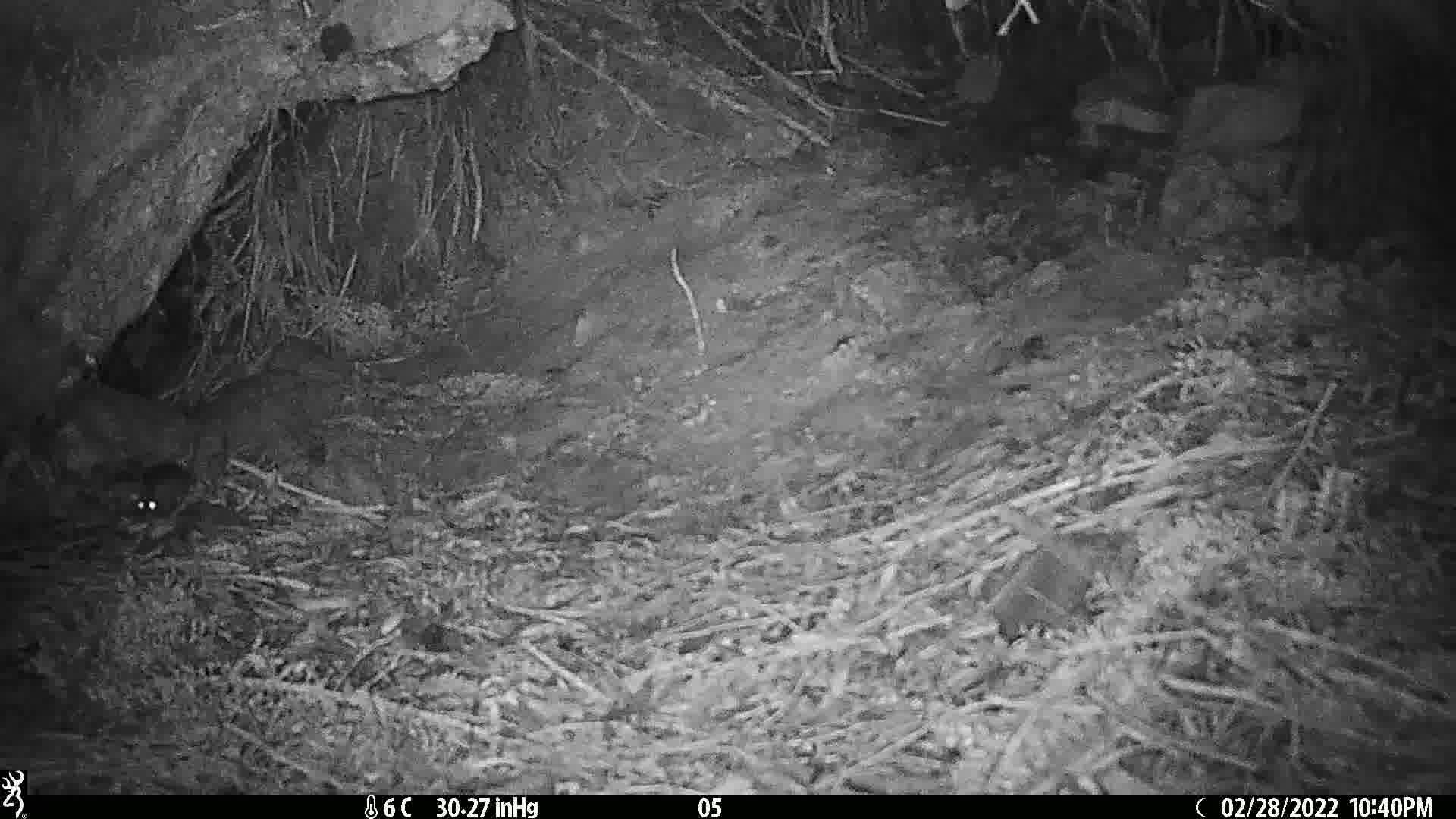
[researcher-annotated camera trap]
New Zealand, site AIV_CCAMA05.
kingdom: Animalia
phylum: Chordata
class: Mammalia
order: Rodentia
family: Muridae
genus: Mus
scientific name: Mus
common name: mouse